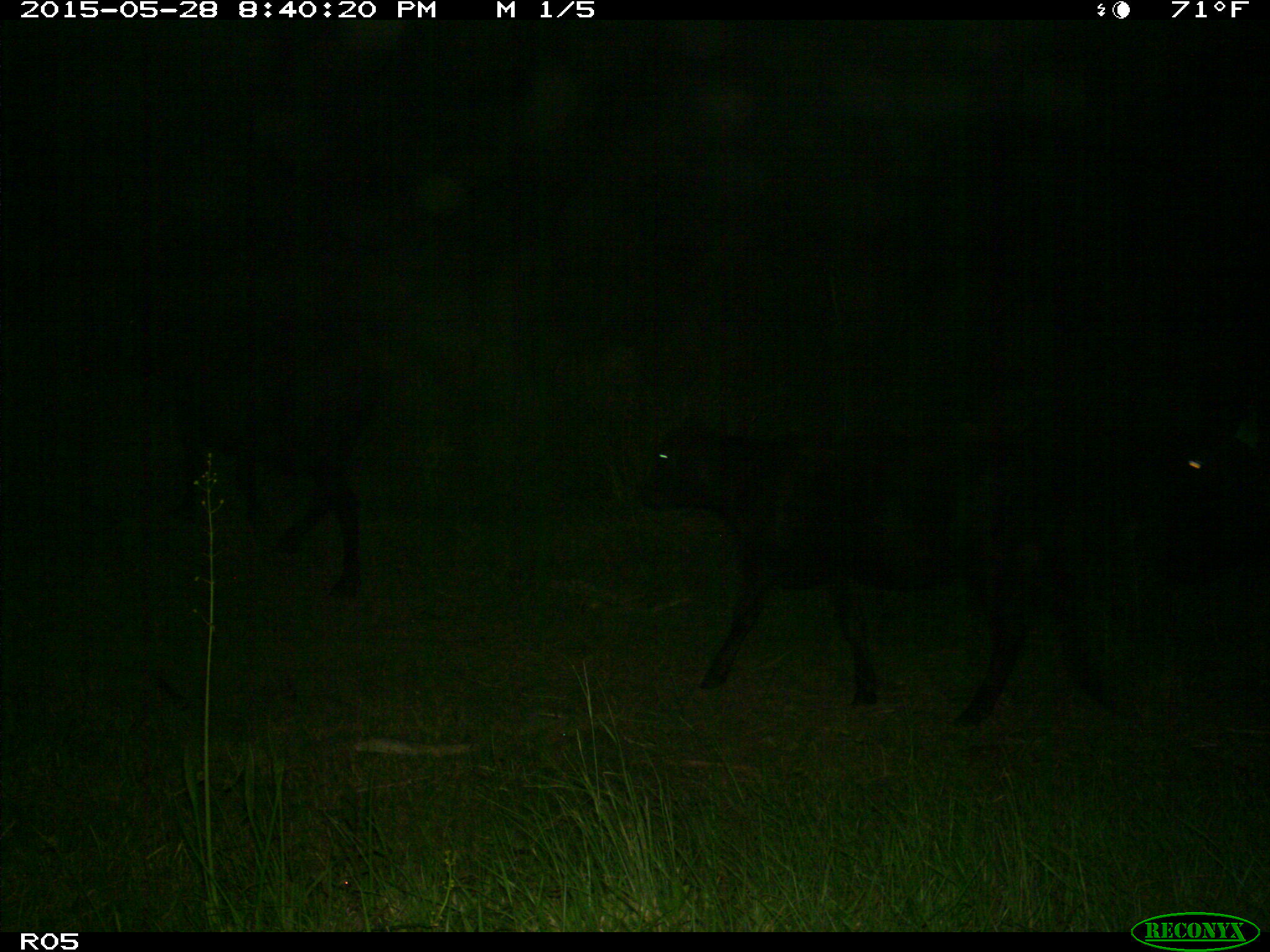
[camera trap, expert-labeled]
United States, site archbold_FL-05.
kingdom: Animalia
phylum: Chordata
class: Mammalia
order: Artiodactyla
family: Bovidae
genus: Bos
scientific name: Bos taurus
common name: domestic cow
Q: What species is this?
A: Bos taurus (domestic cow).